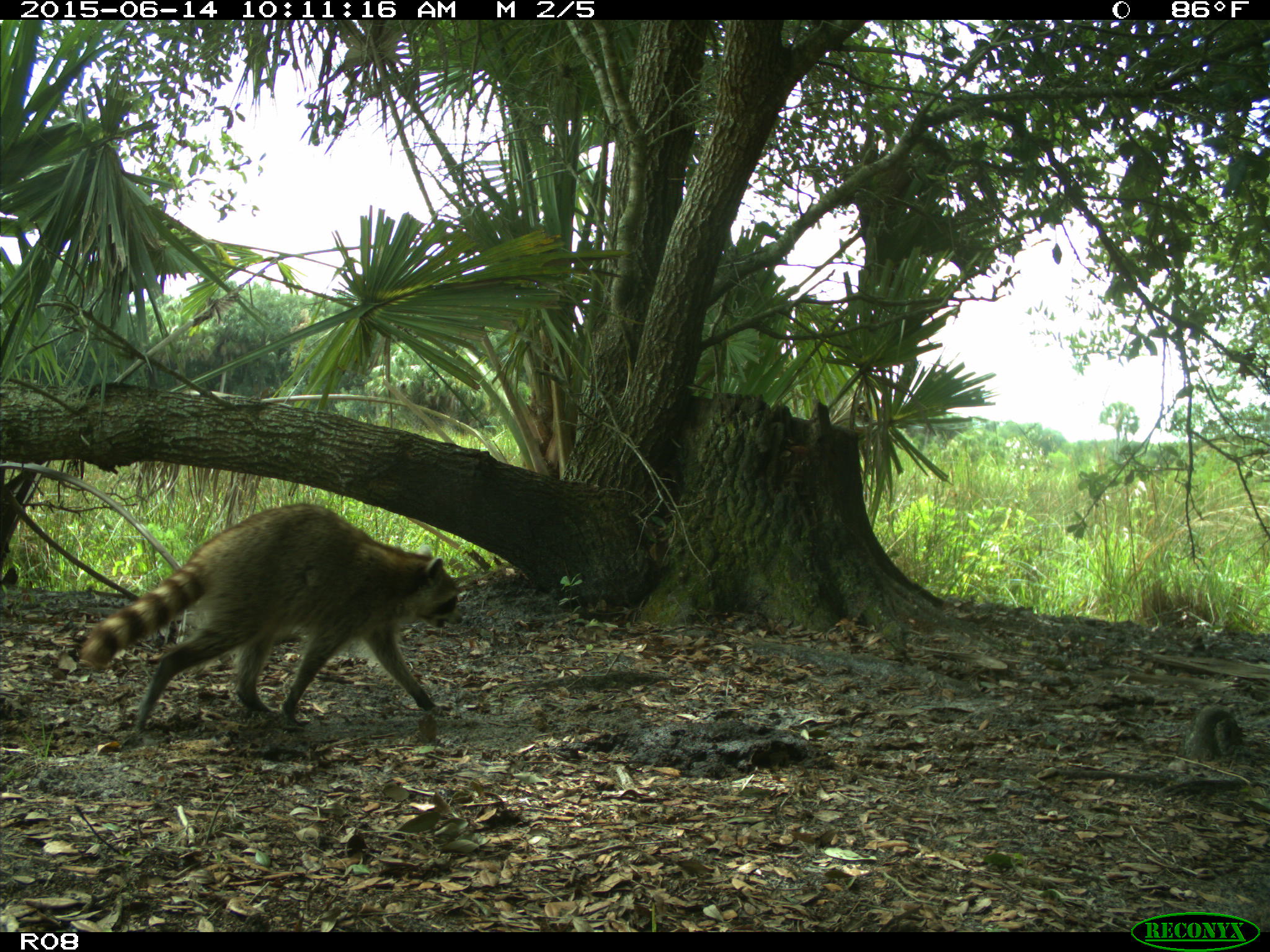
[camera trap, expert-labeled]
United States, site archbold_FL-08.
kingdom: Animalia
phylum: Chordata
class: Mammalia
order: Carnivora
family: Procyonidae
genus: Procyon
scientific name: Procyon lotor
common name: common raccoon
Procyon lotor (common raccoon).